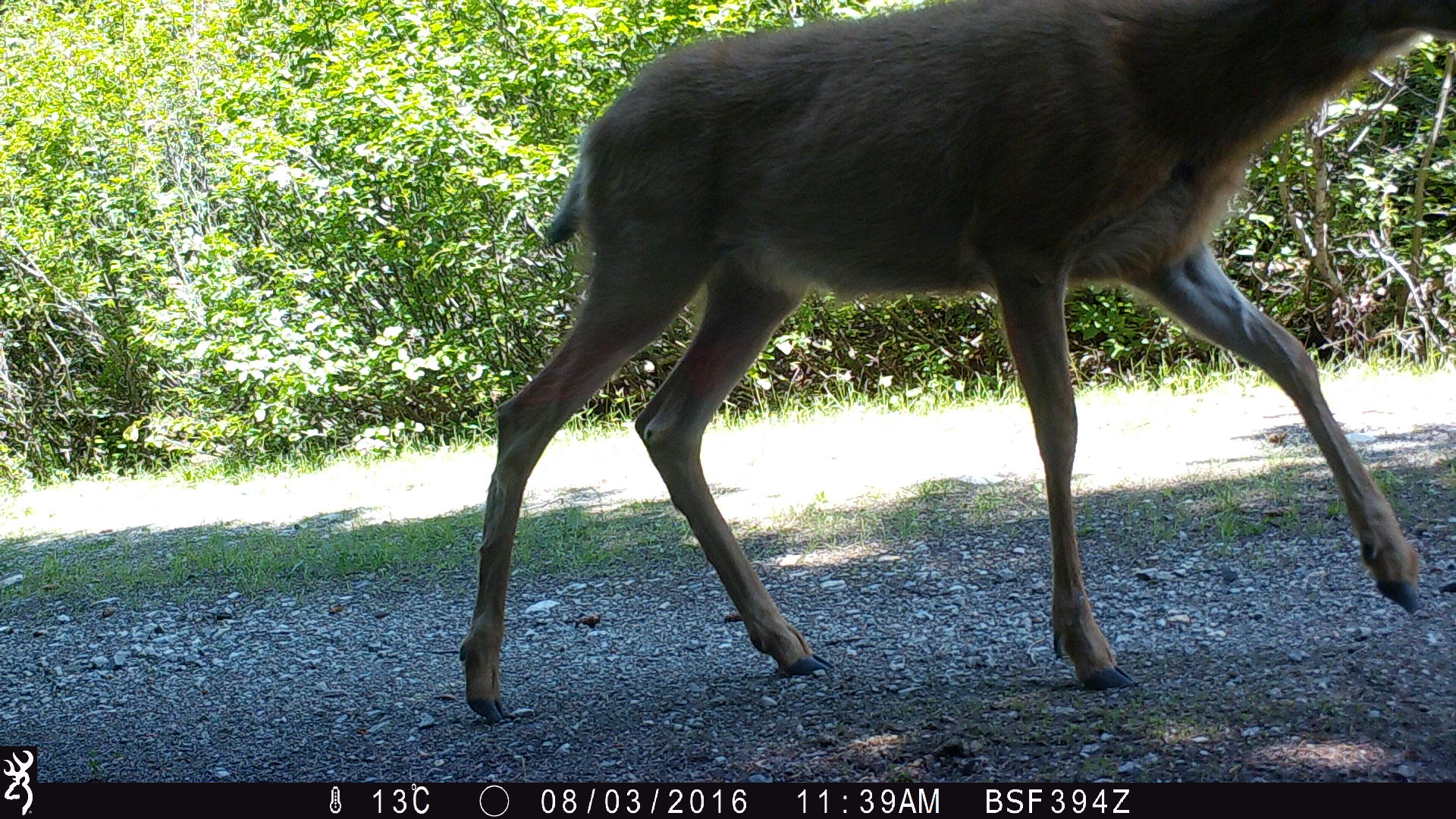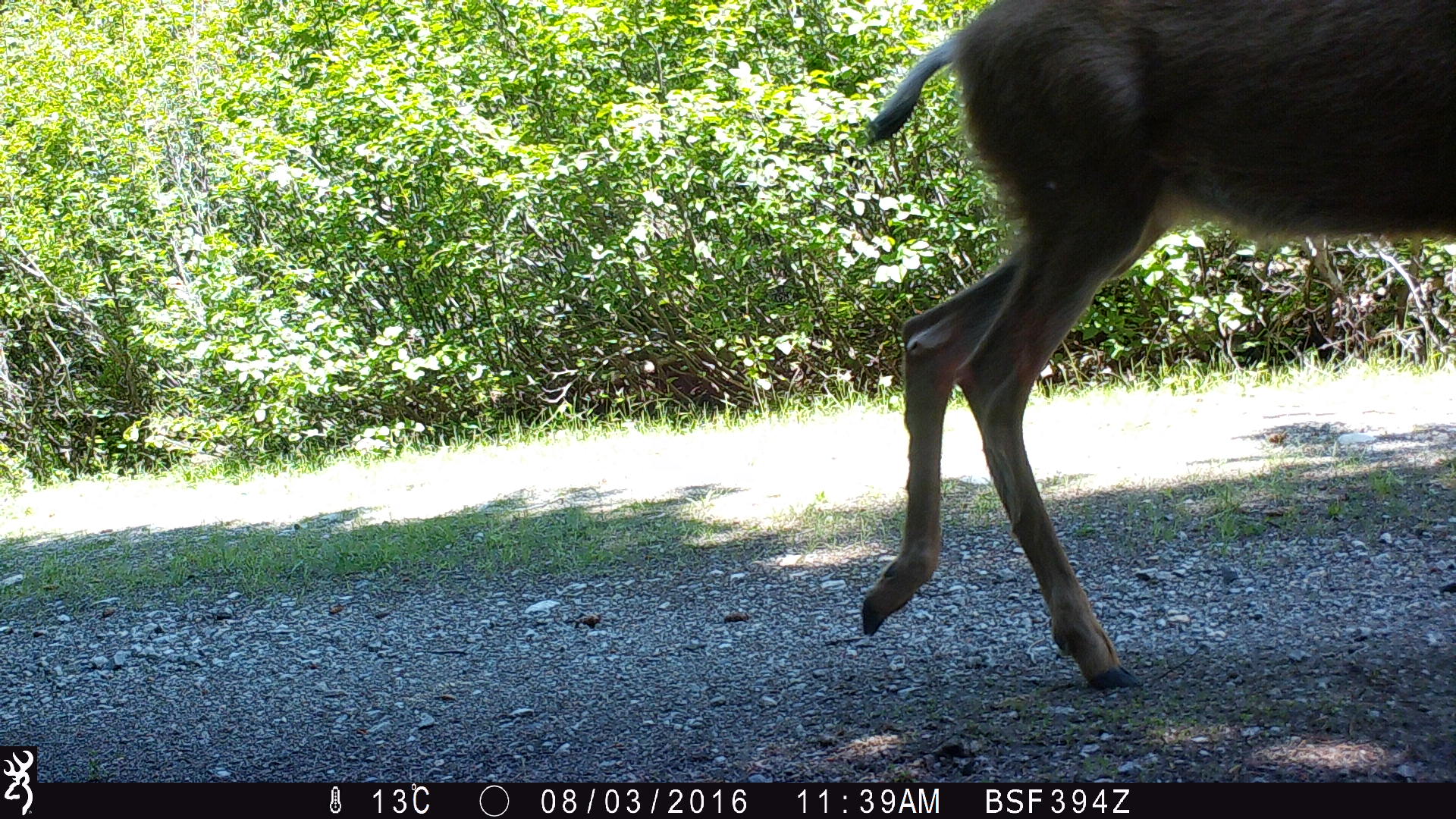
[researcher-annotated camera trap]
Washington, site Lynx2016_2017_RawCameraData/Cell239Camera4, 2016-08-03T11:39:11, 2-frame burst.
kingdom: Animalia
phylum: Chordata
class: Mammalia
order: Artiodactyla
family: Cervidae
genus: Odocoileus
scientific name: Odocoileus hemionus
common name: mule deer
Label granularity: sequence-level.